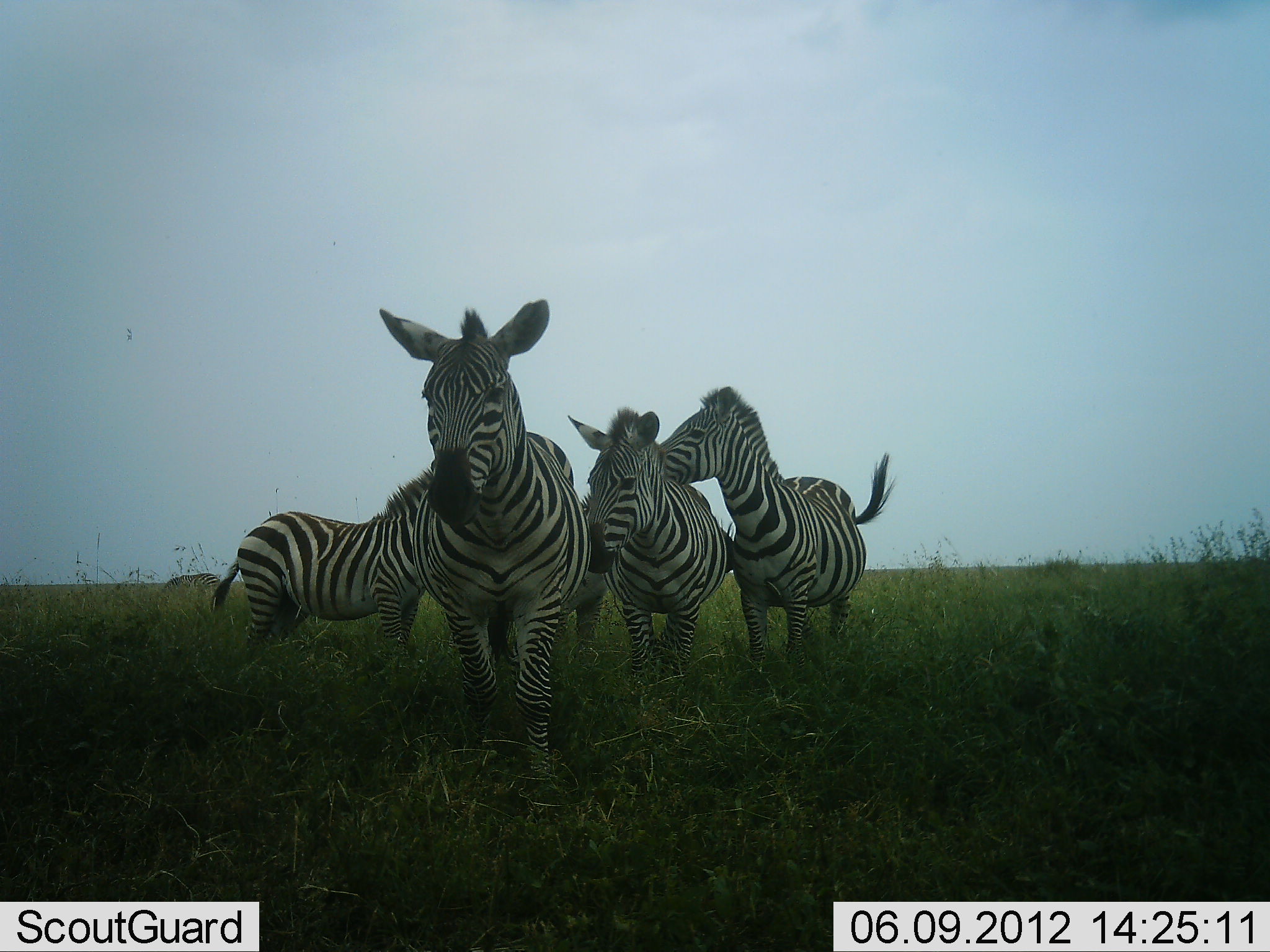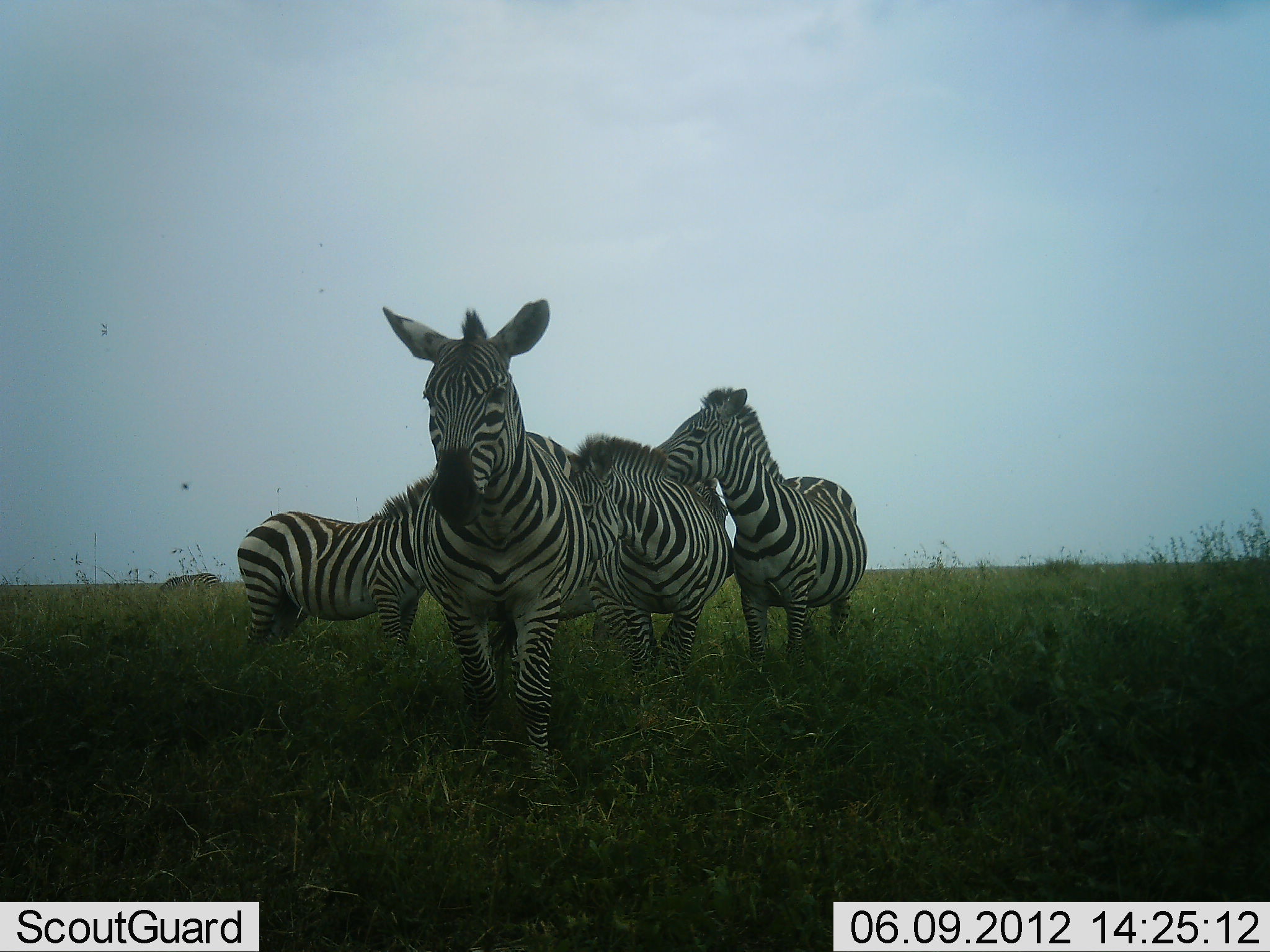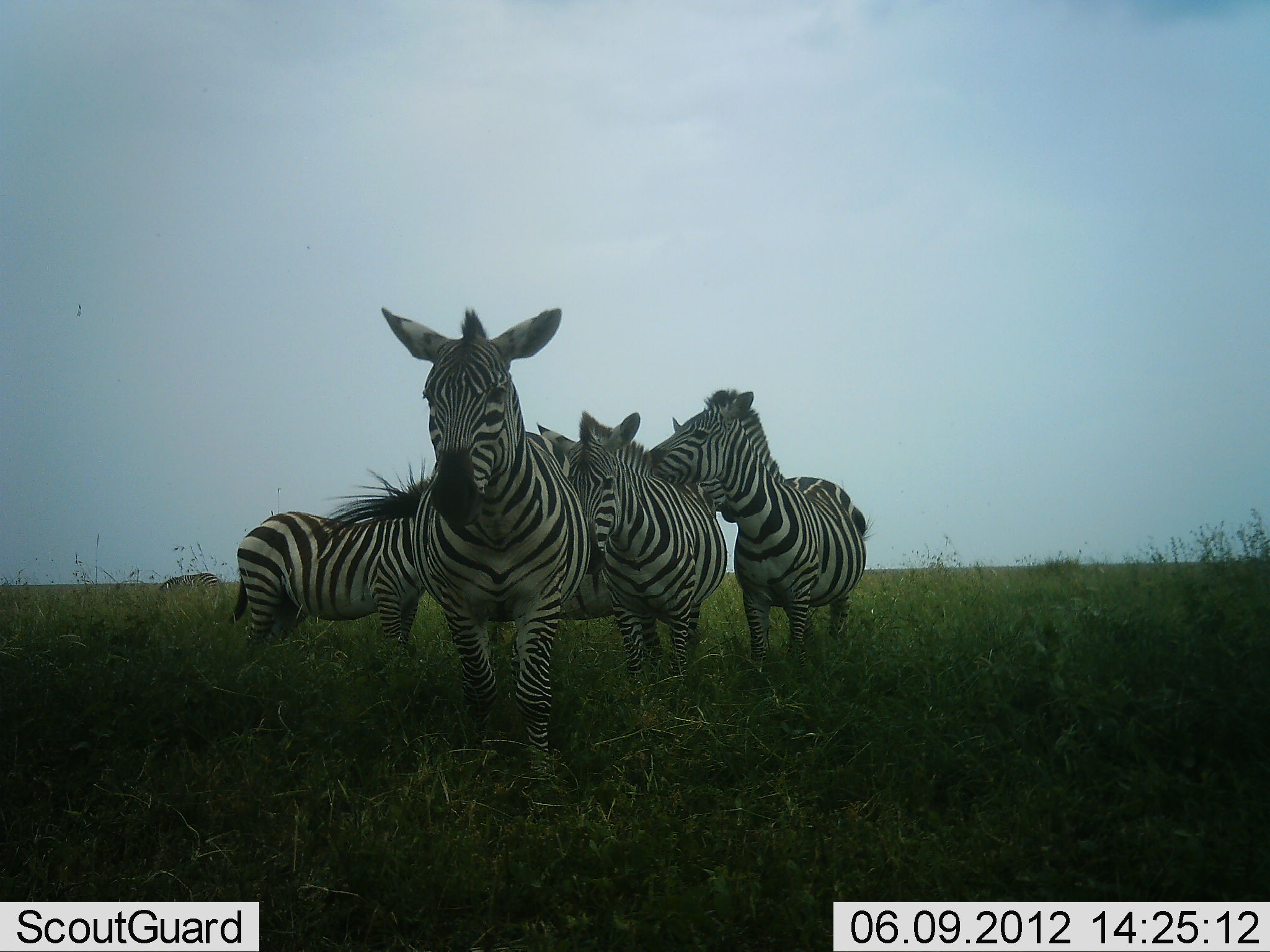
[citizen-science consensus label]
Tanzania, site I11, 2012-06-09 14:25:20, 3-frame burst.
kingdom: Animalia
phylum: Chordata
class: Mammalia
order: Perissodactyla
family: Equidae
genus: Equus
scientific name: Equus quagga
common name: plains zebra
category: zebra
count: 4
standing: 70%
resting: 0%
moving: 20%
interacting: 50%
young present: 0%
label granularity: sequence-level